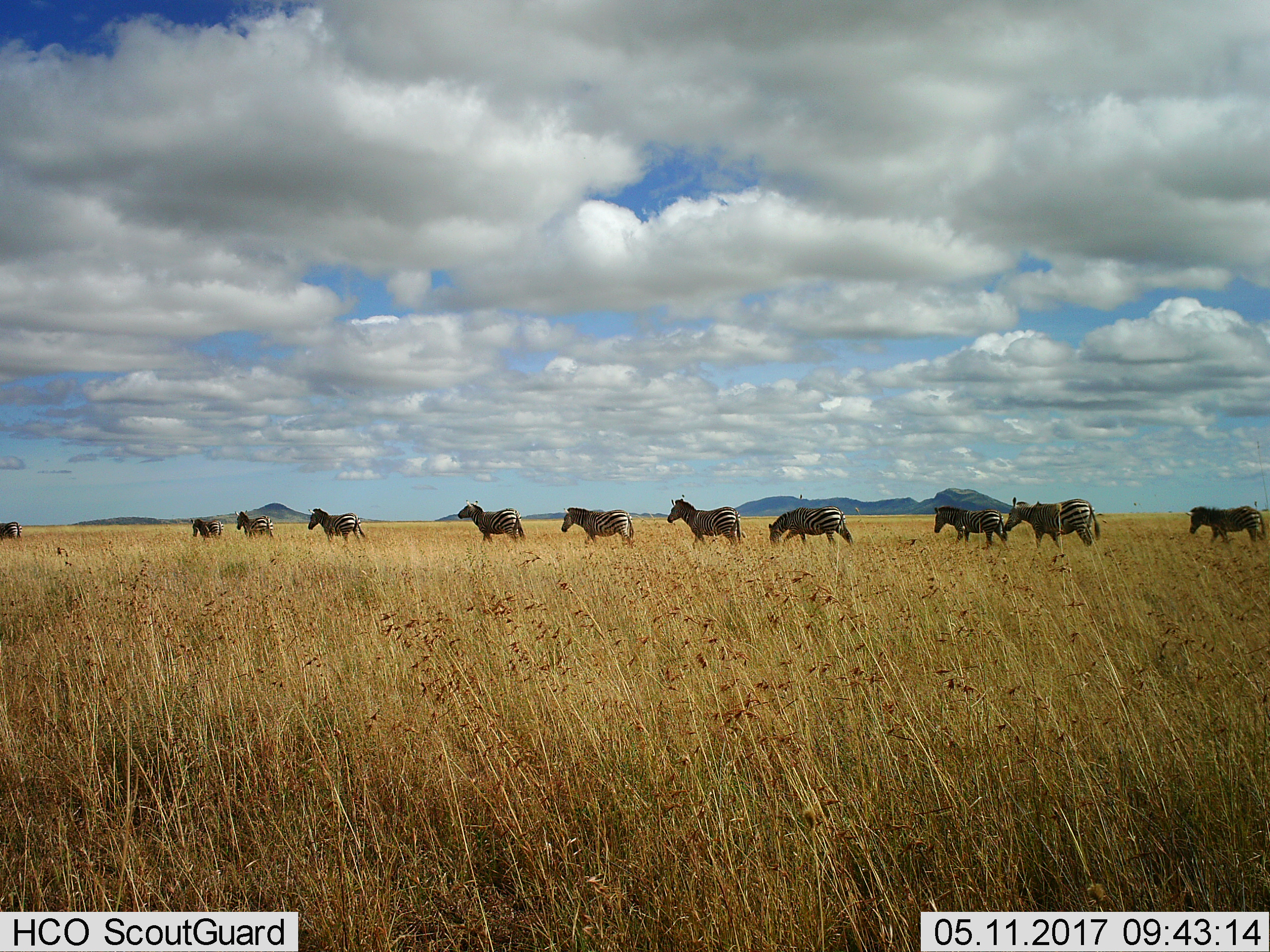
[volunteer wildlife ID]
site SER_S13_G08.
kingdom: Animalia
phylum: Chordata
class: Mammalia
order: Perissodactyla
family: Equidae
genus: Equus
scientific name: Equus quagga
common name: plains zebra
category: zebraplains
Zebraplains (plains zebra) (Equus quagga), count 11-50. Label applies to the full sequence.